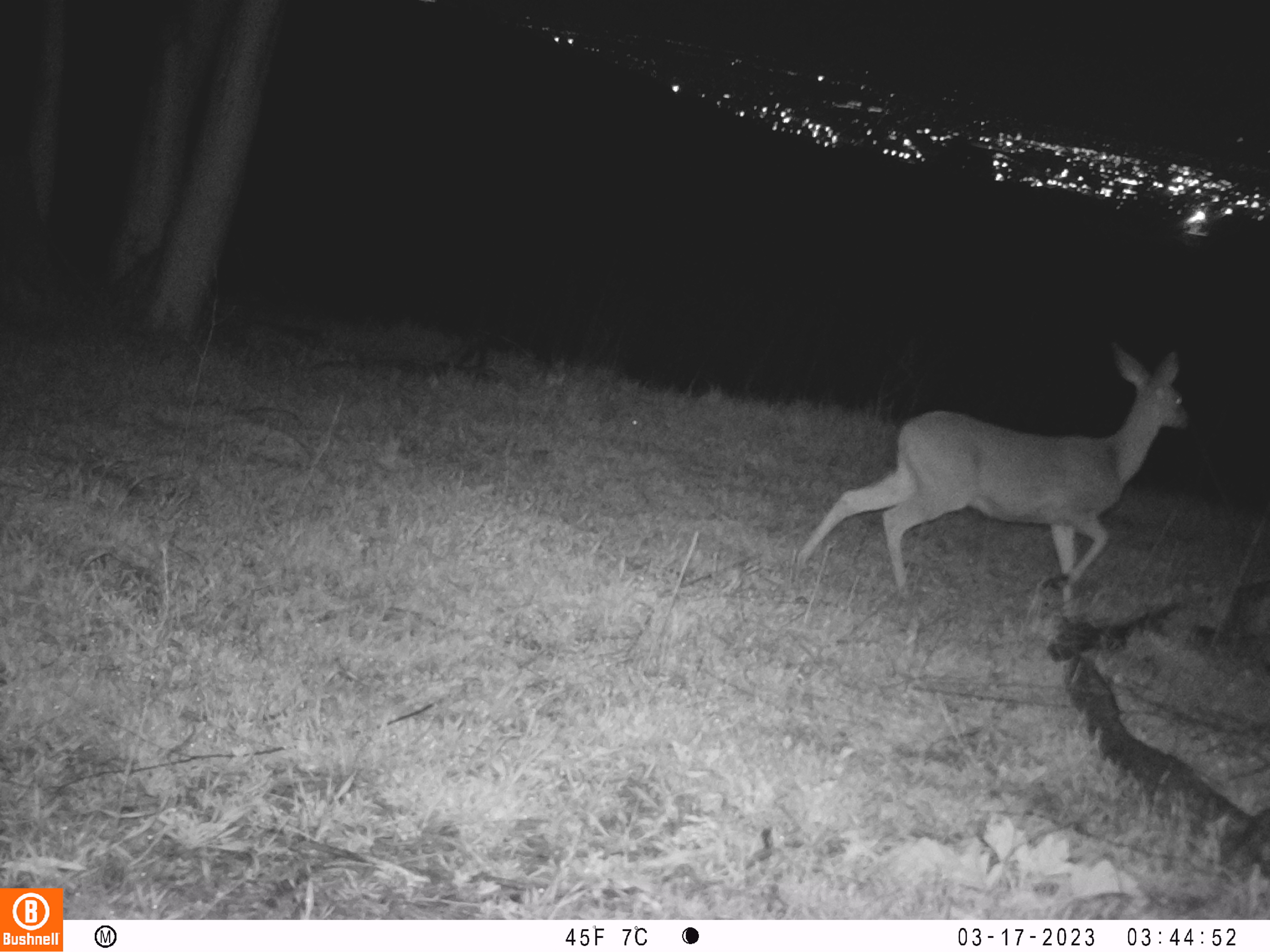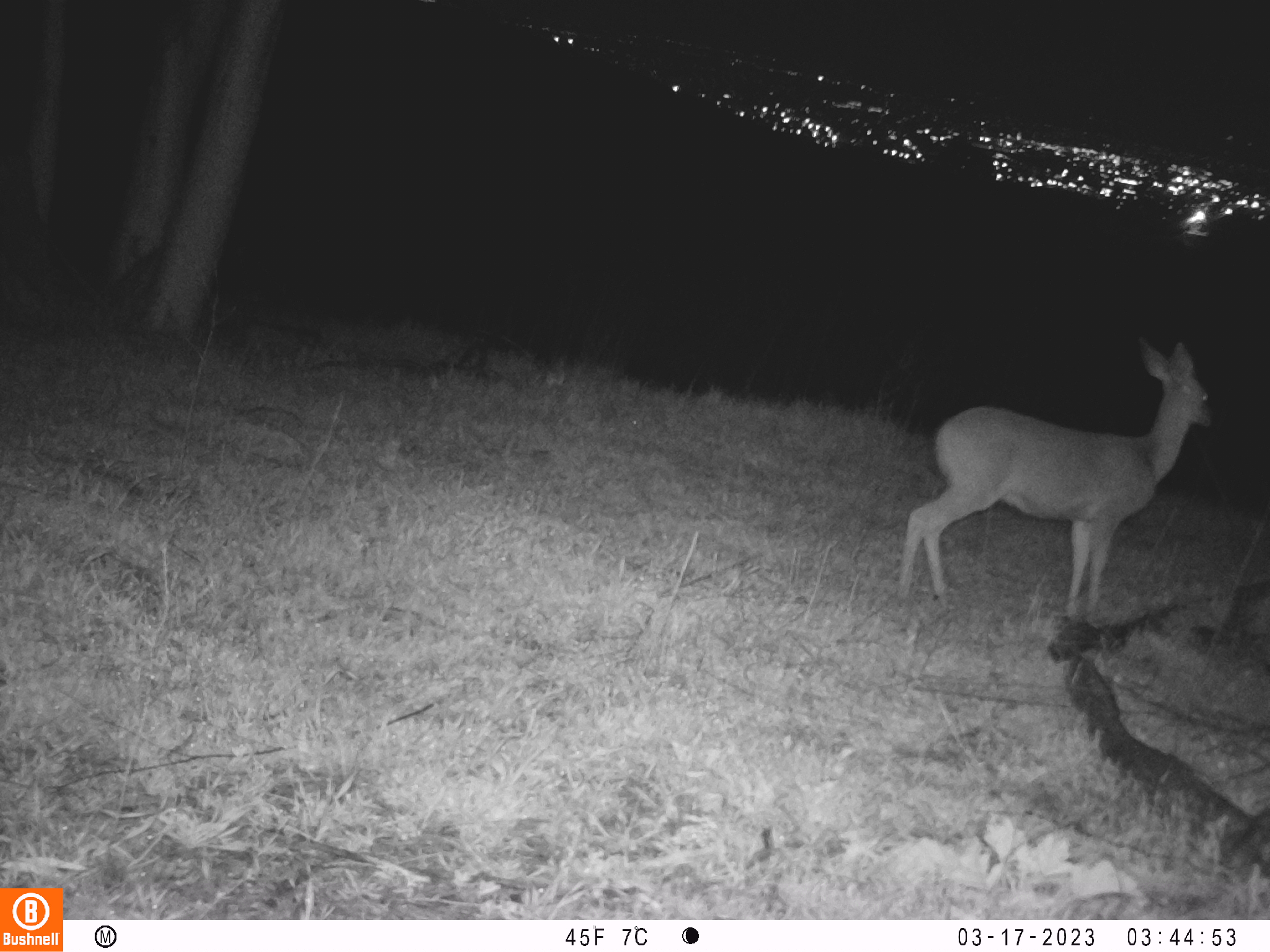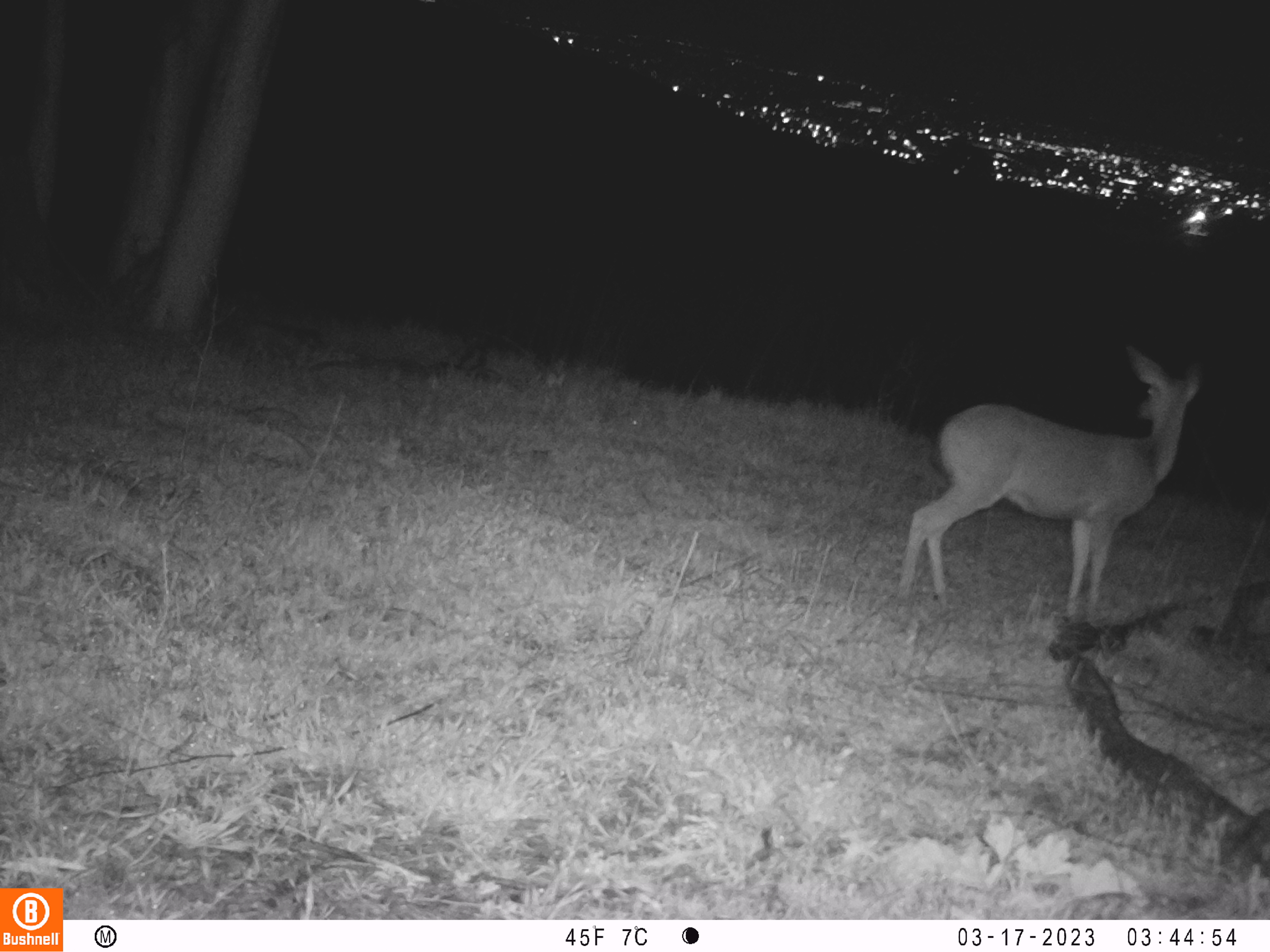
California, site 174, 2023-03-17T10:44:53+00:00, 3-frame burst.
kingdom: Animalia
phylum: Chordata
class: Mammalia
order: Artiodactyla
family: Cervidae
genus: Odocoileus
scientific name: Odocoileus hemionus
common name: mule deer